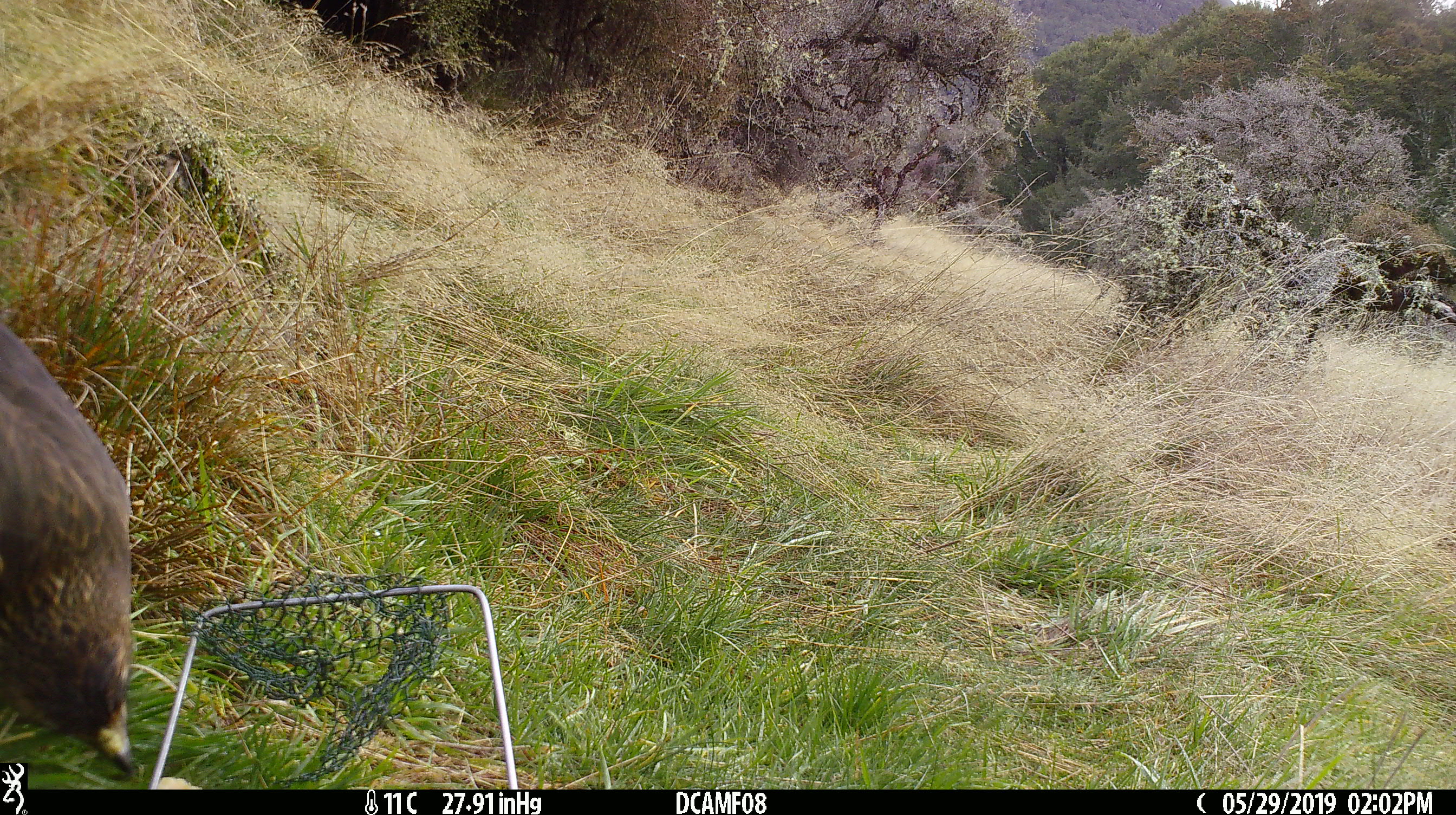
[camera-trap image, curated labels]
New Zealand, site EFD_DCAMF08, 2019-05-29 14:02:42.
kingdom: Animalia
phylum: Chordata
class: Aves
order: Accipitriformes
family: Accipitridae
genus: Circus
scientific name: Circus approximans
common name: swamp harrier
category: harrier